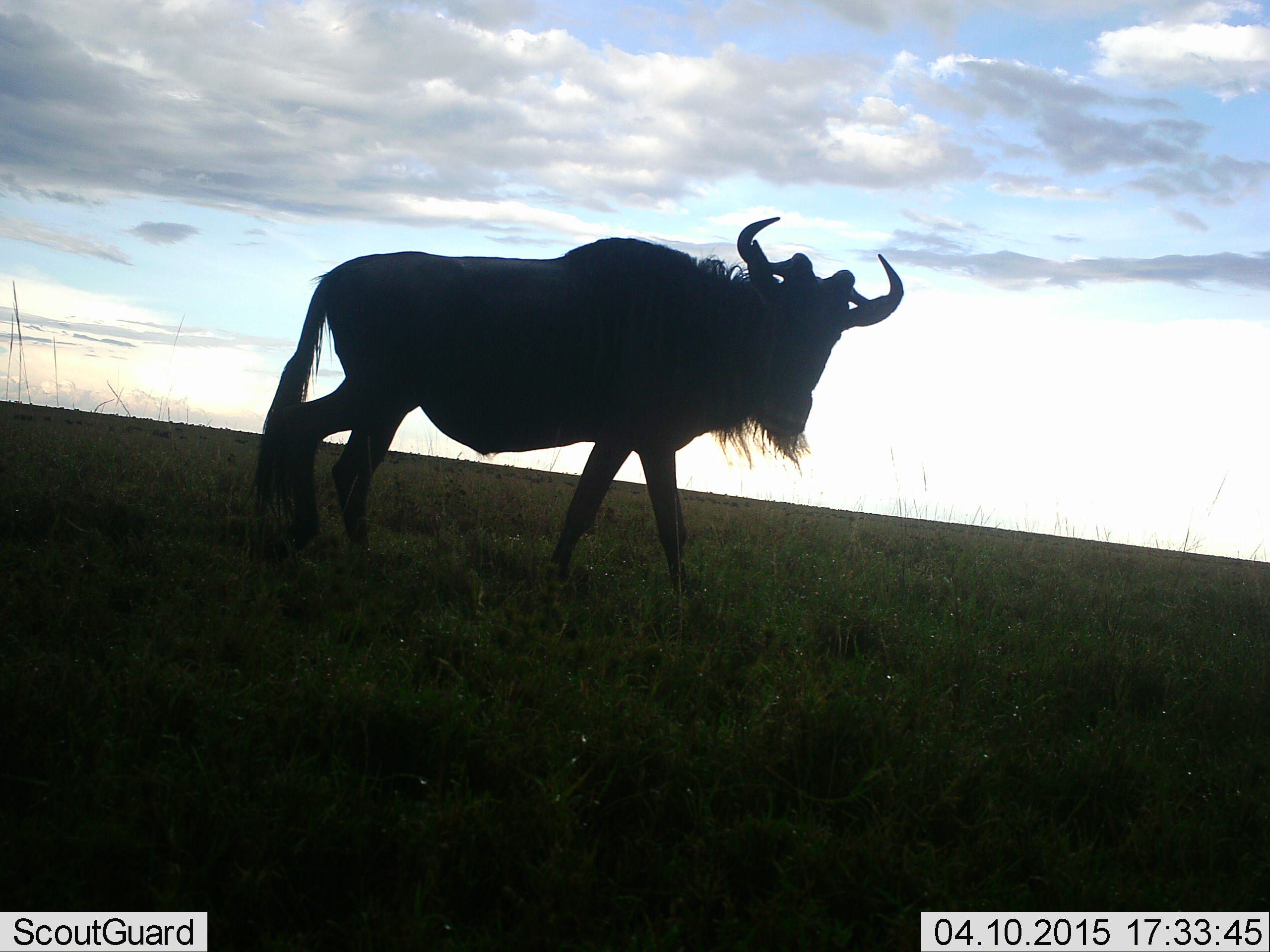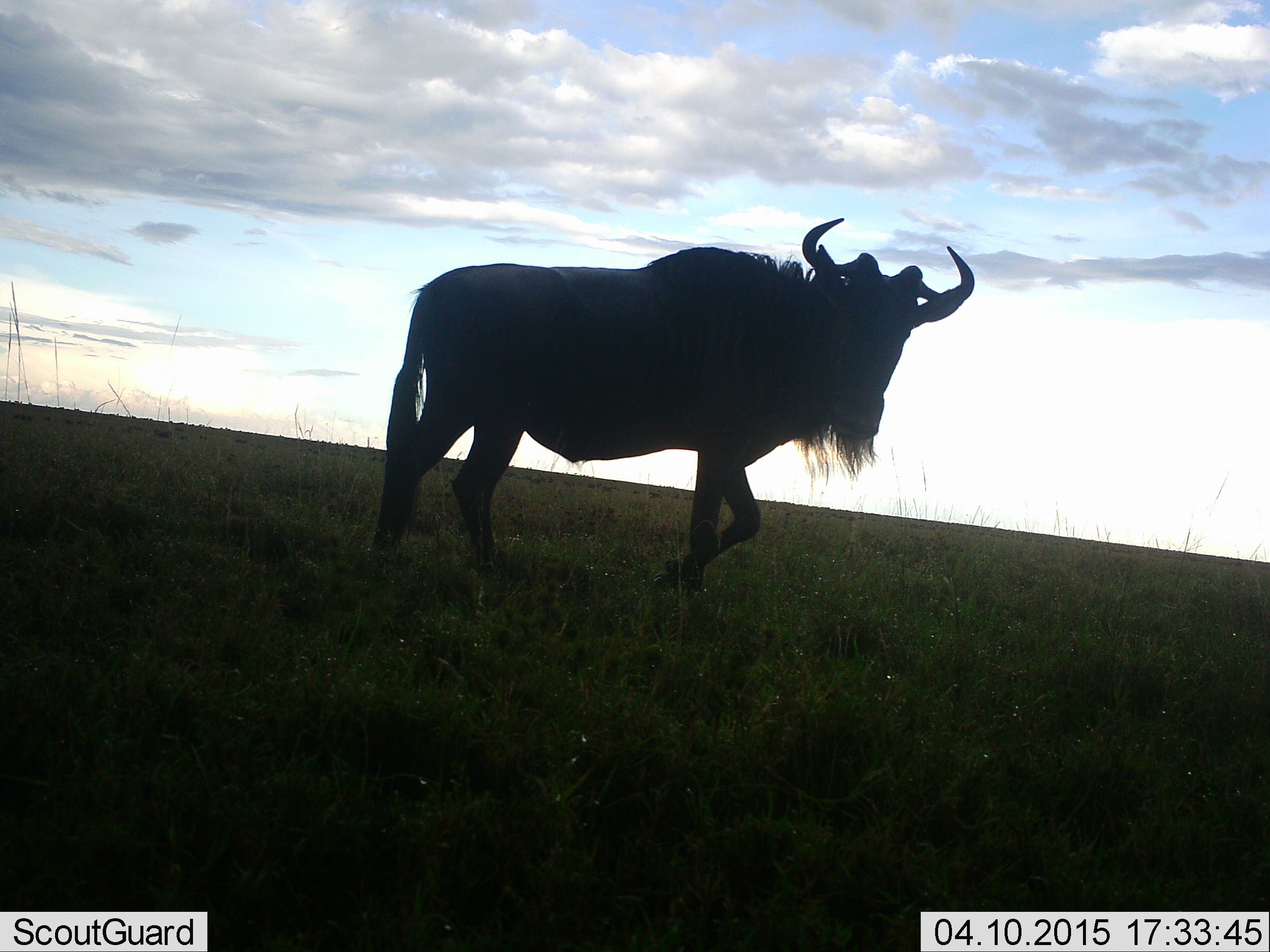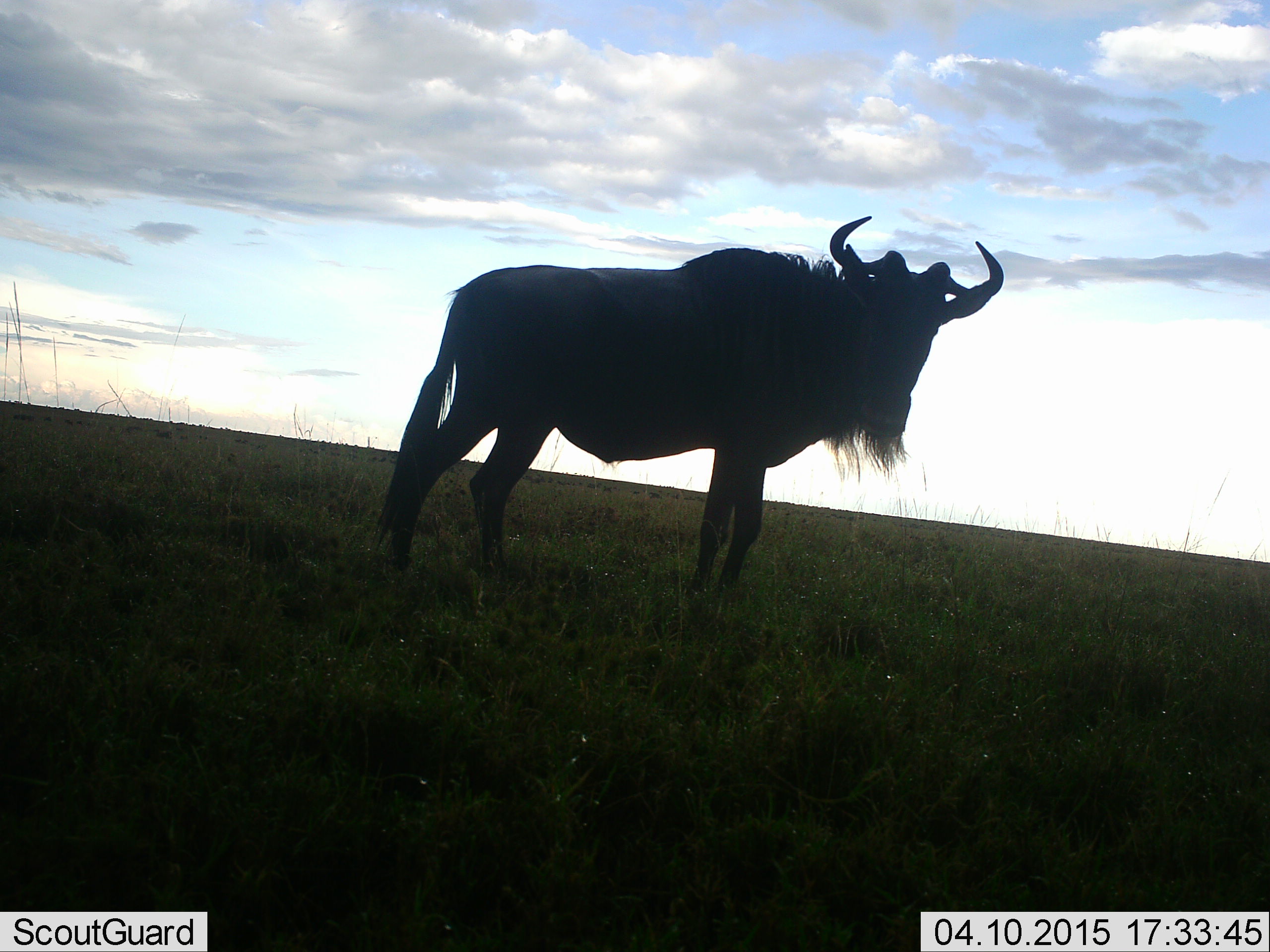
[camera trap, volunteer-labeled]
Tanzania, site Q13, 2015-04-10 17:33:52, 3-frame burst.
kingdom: Animalia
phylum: Chordata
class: Mammalia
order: Artiodactyla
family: Bovidae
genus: Connochaetes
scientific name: Connochaetes taurinus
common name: blue wildebeest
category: wildebeest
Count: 1.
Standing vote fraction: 10%.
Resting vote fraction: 10%.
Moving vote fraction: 90%.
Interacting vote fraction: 10%.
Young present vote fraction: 0%.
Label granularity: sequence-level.